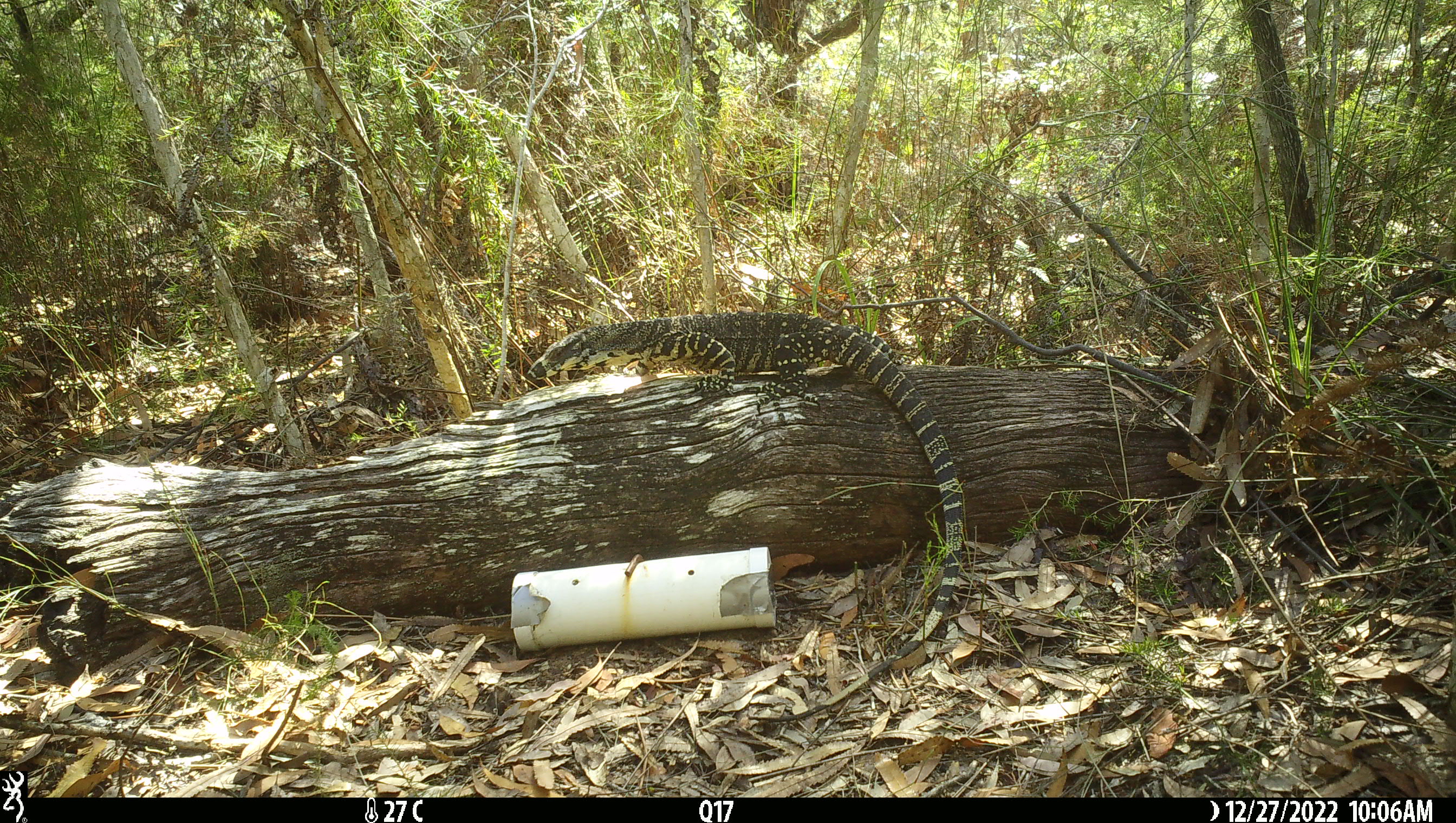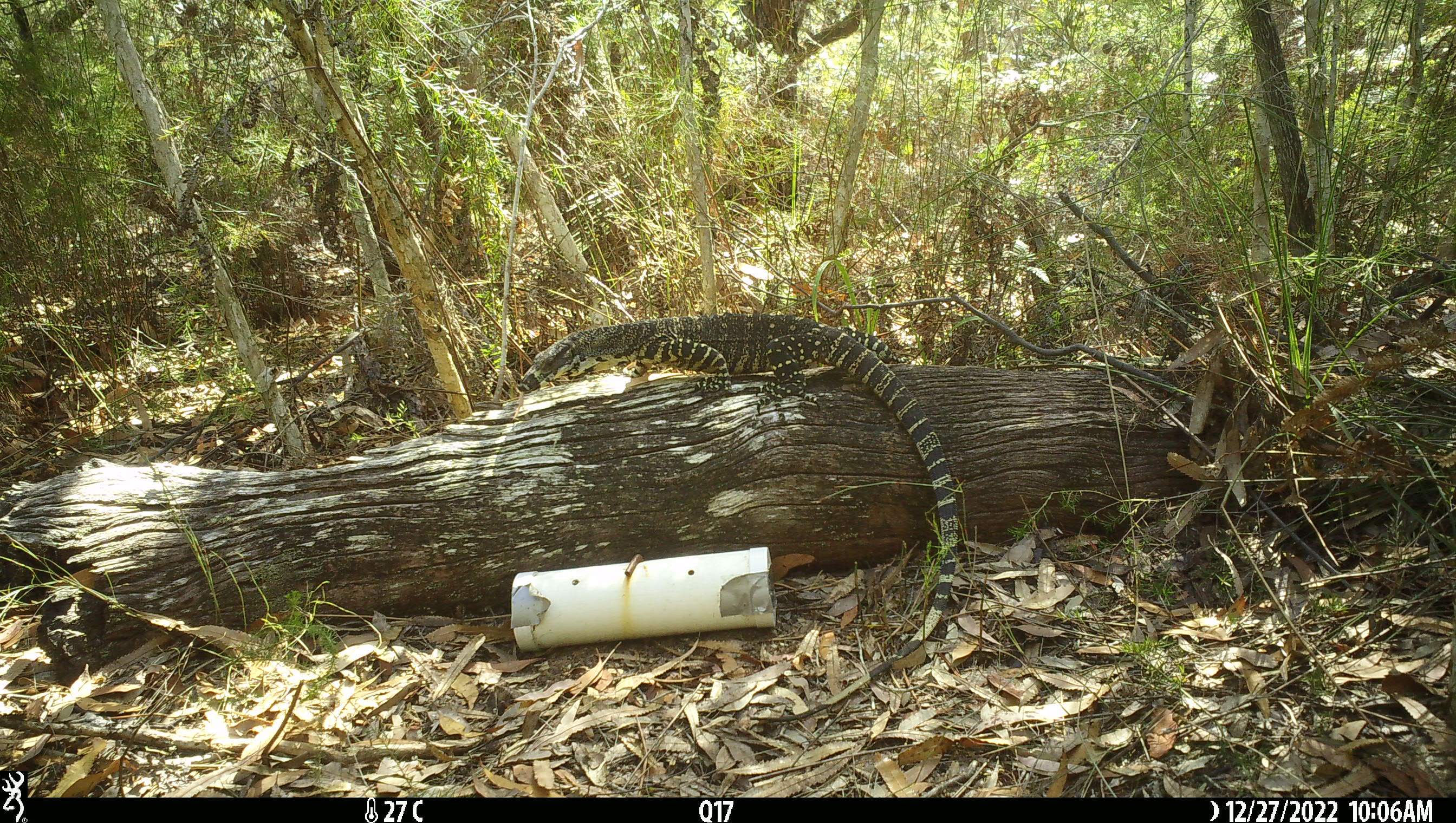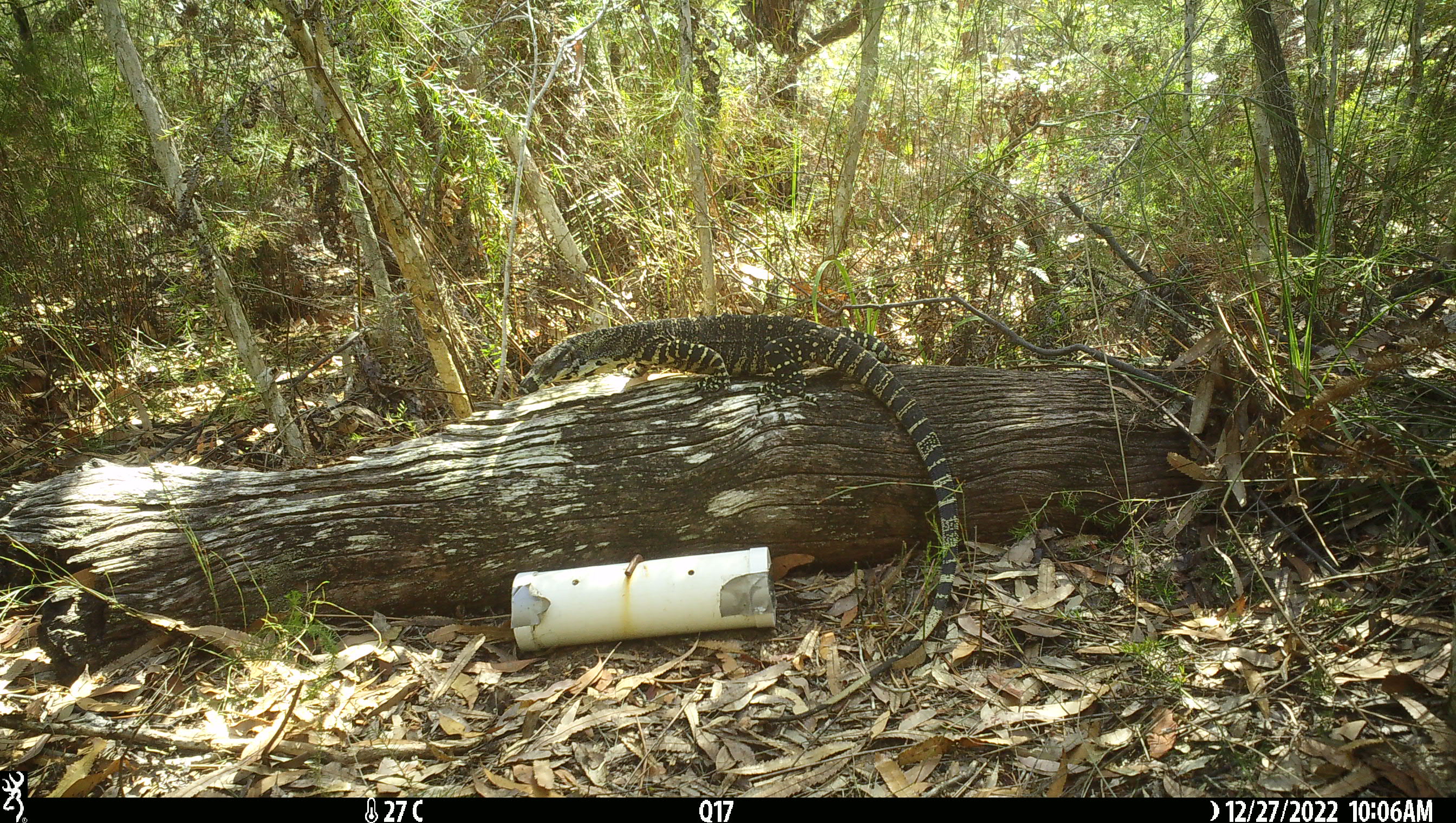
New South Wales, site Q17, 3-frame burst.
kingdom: Animalia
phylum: Chordata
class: Reptilia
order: Squamata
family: Varanidae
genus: Varanus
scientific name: Varanus varius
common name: lace monitor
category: goanna